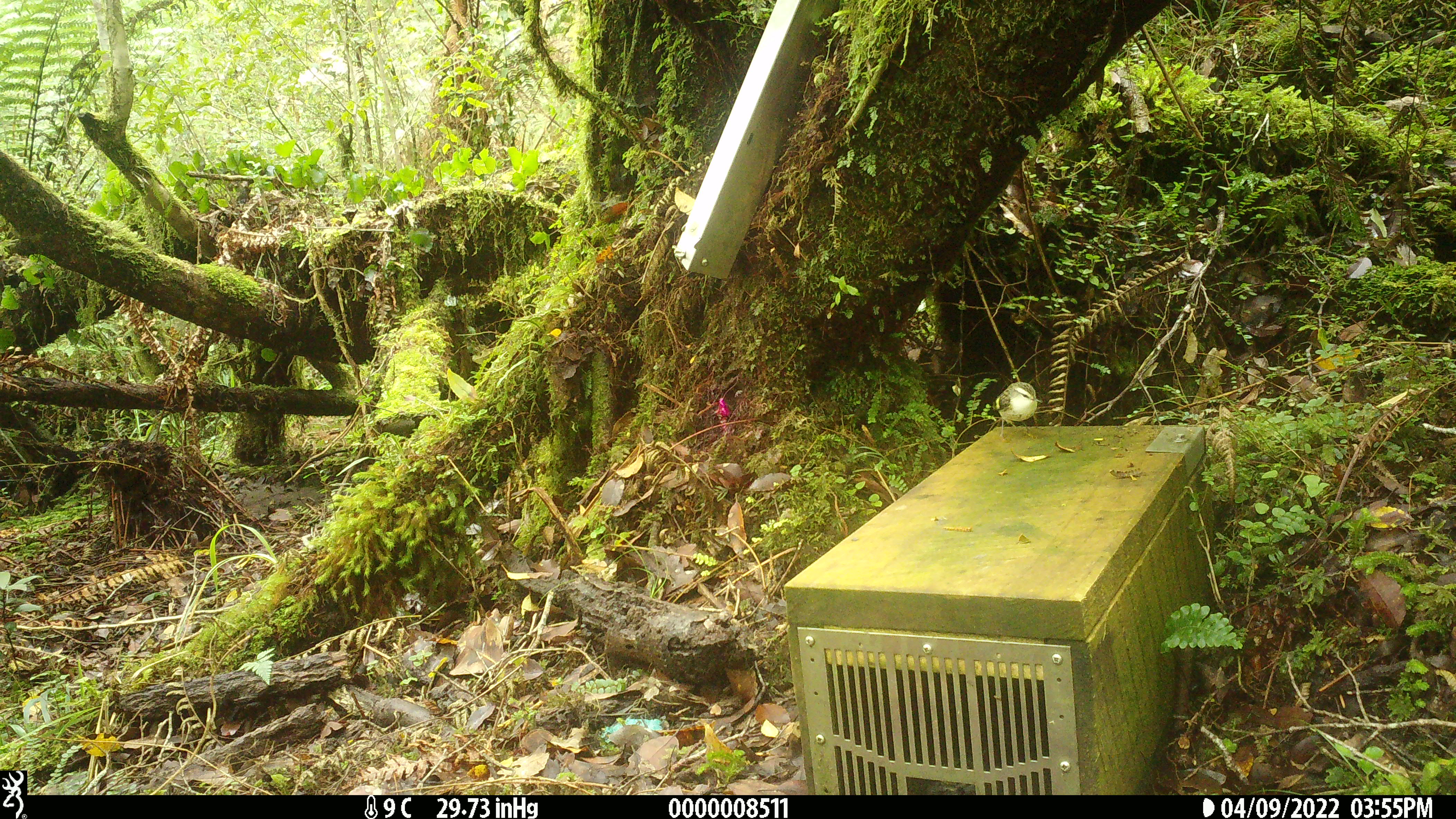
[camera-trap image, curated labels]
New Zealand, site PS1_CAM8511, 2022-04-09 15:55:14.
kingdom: Animalia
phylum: Chordata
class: Aves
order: Passeriformes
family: Acanthisittidae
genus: Acanthisitta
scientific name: Acanthisitta chloris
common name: rifleman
Rifleman (Acanthisitta chloris).